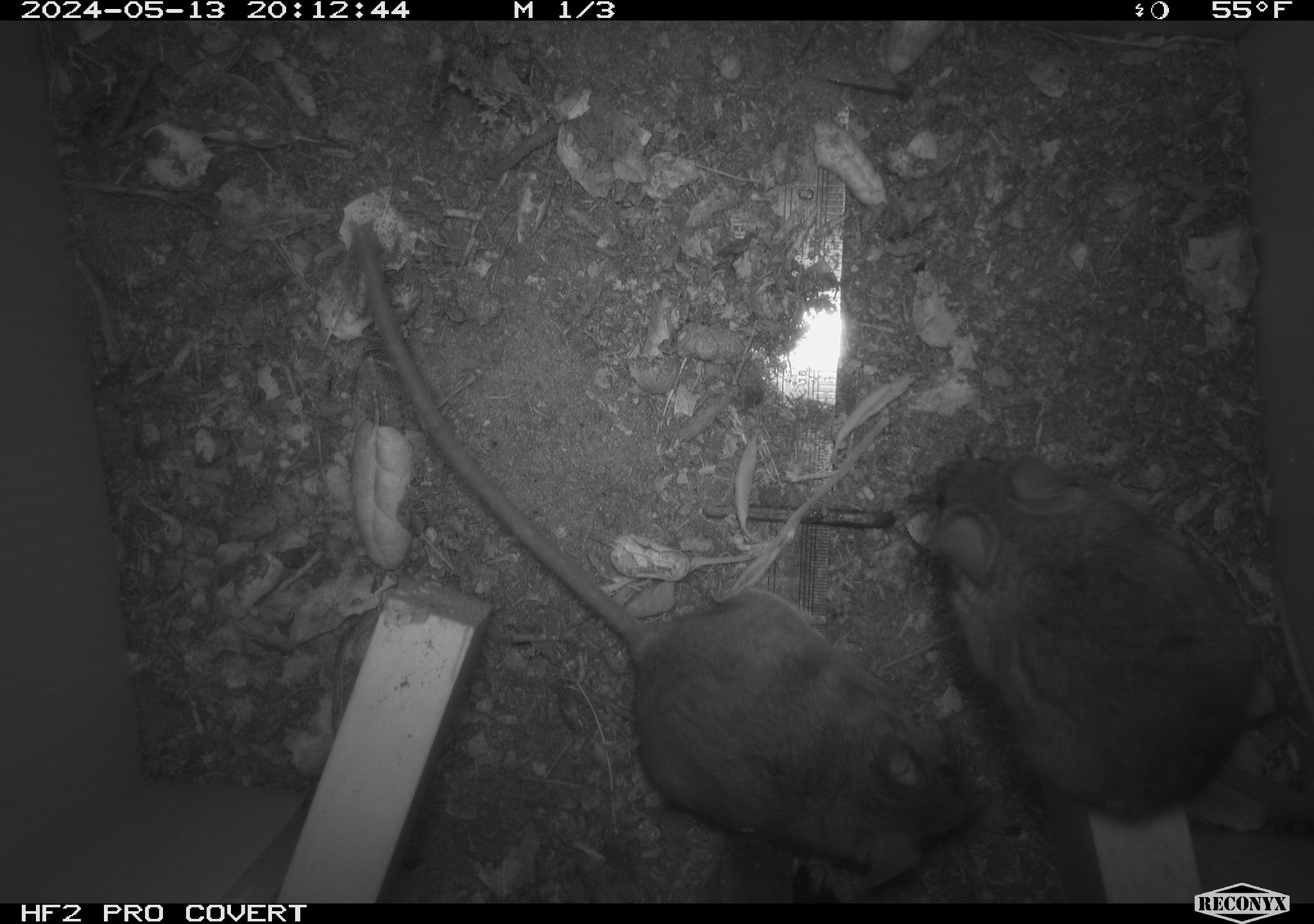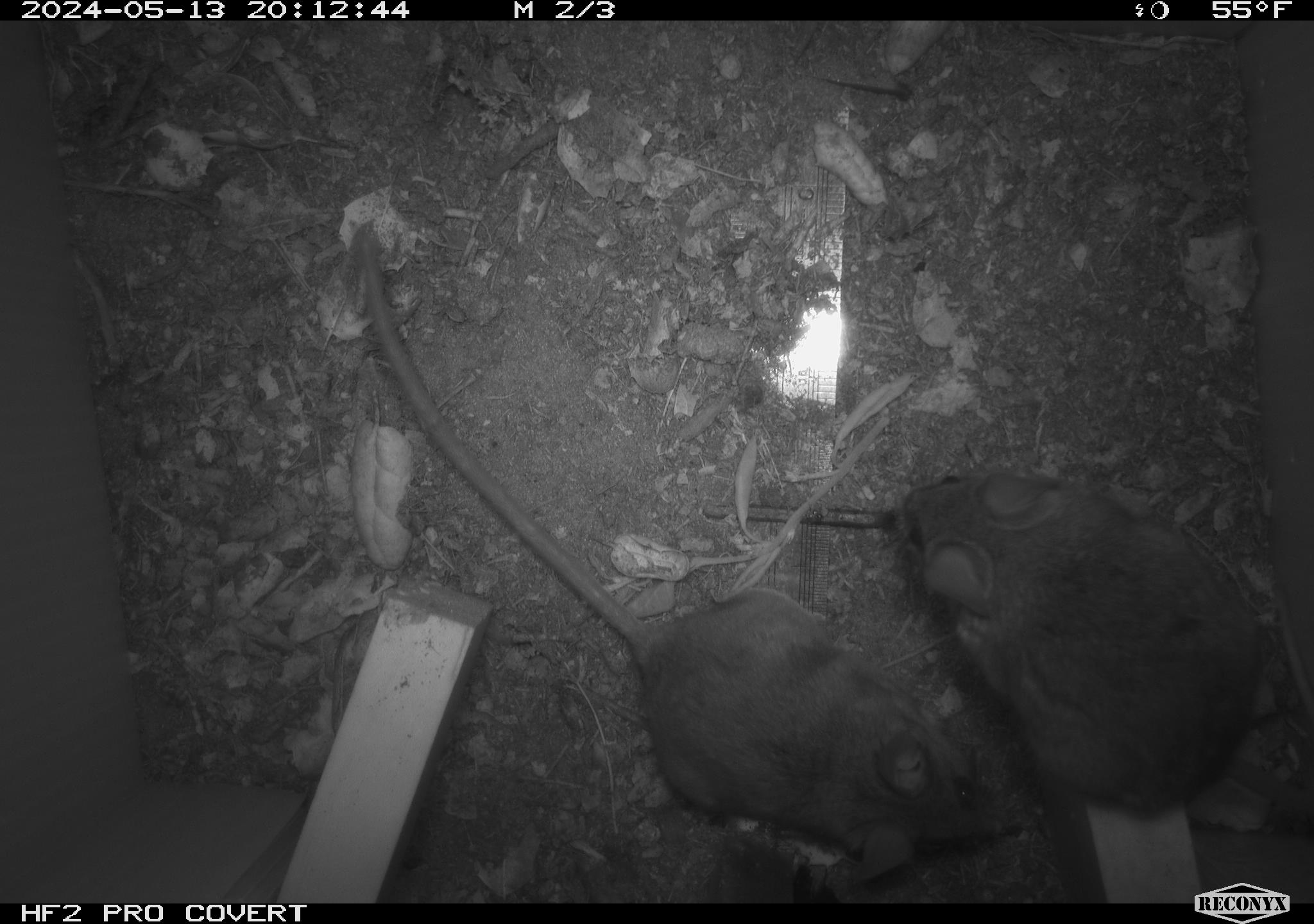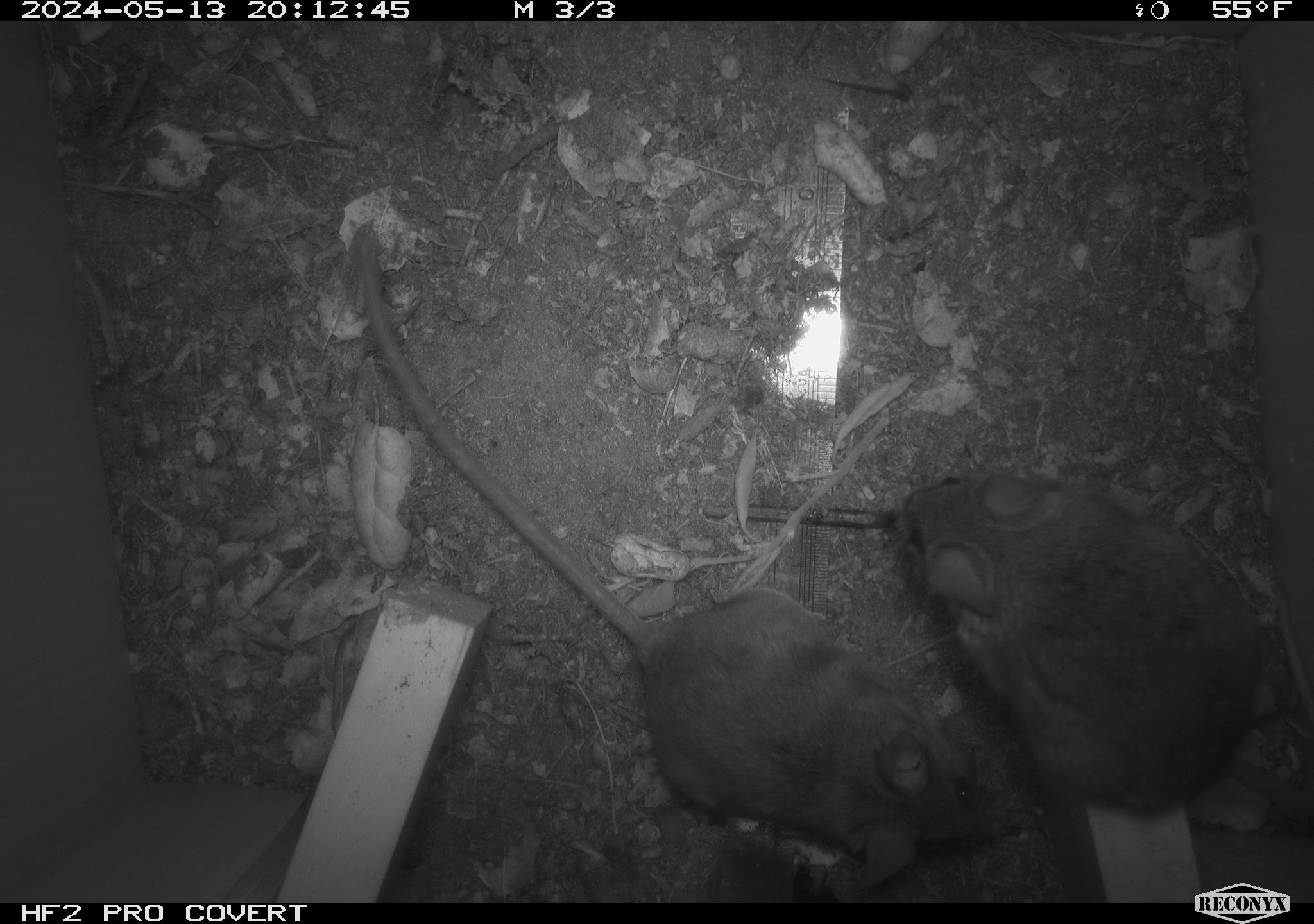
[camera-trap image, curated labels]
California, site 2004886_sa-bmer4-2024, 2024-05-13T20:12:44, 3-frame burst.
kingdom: Animalia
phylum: Chordata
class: Mammalia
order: Rodentia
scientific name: Rodentia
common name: mouse species